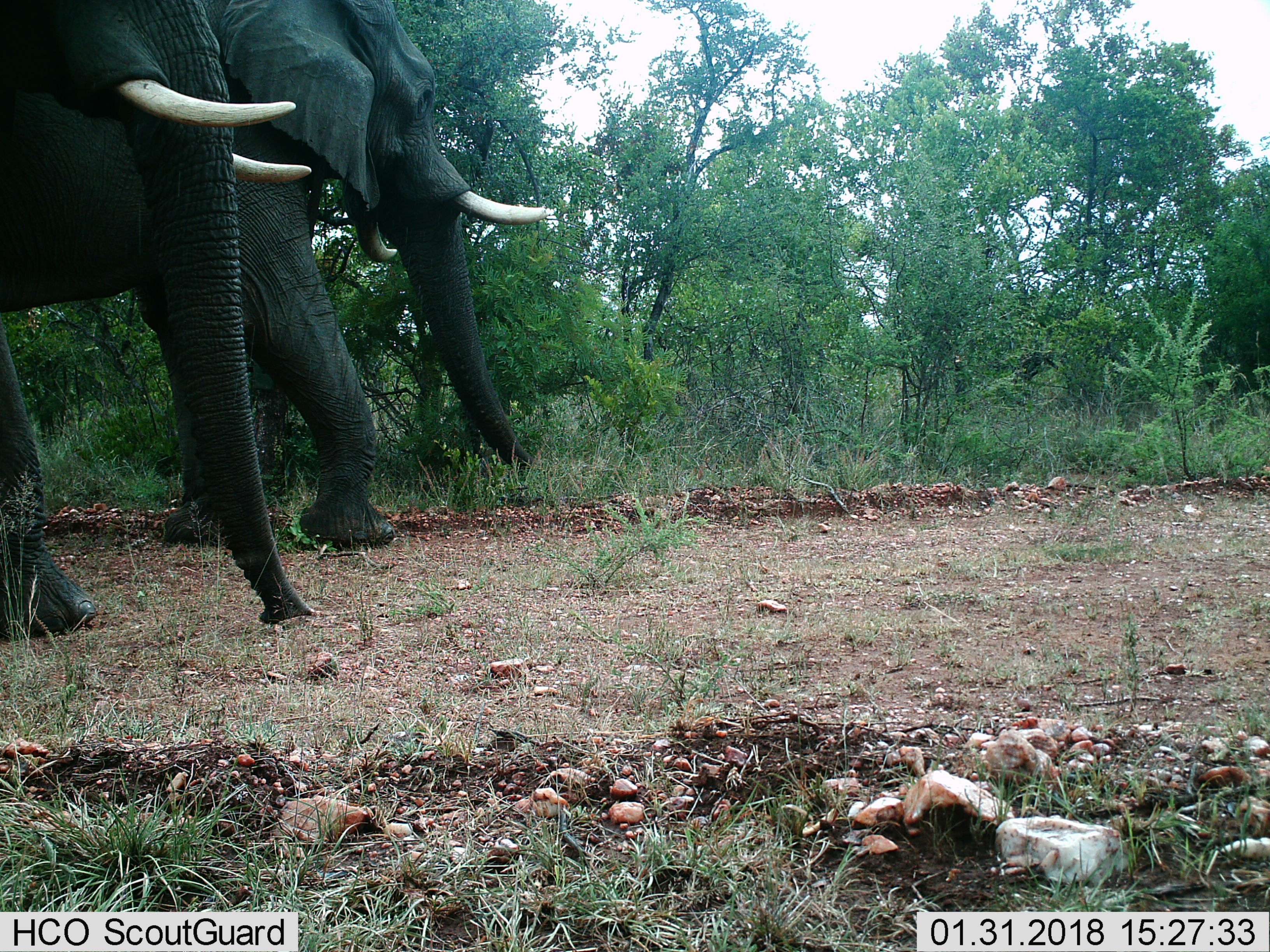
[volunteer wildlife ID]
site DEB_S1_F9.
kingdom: Animalia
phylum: Chordata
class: Mammalia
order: Proboscidea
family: Elephantidae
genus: Loxodonta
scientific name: Loxodonta africana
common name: african bush elephant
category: elephant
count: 2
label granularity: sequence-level